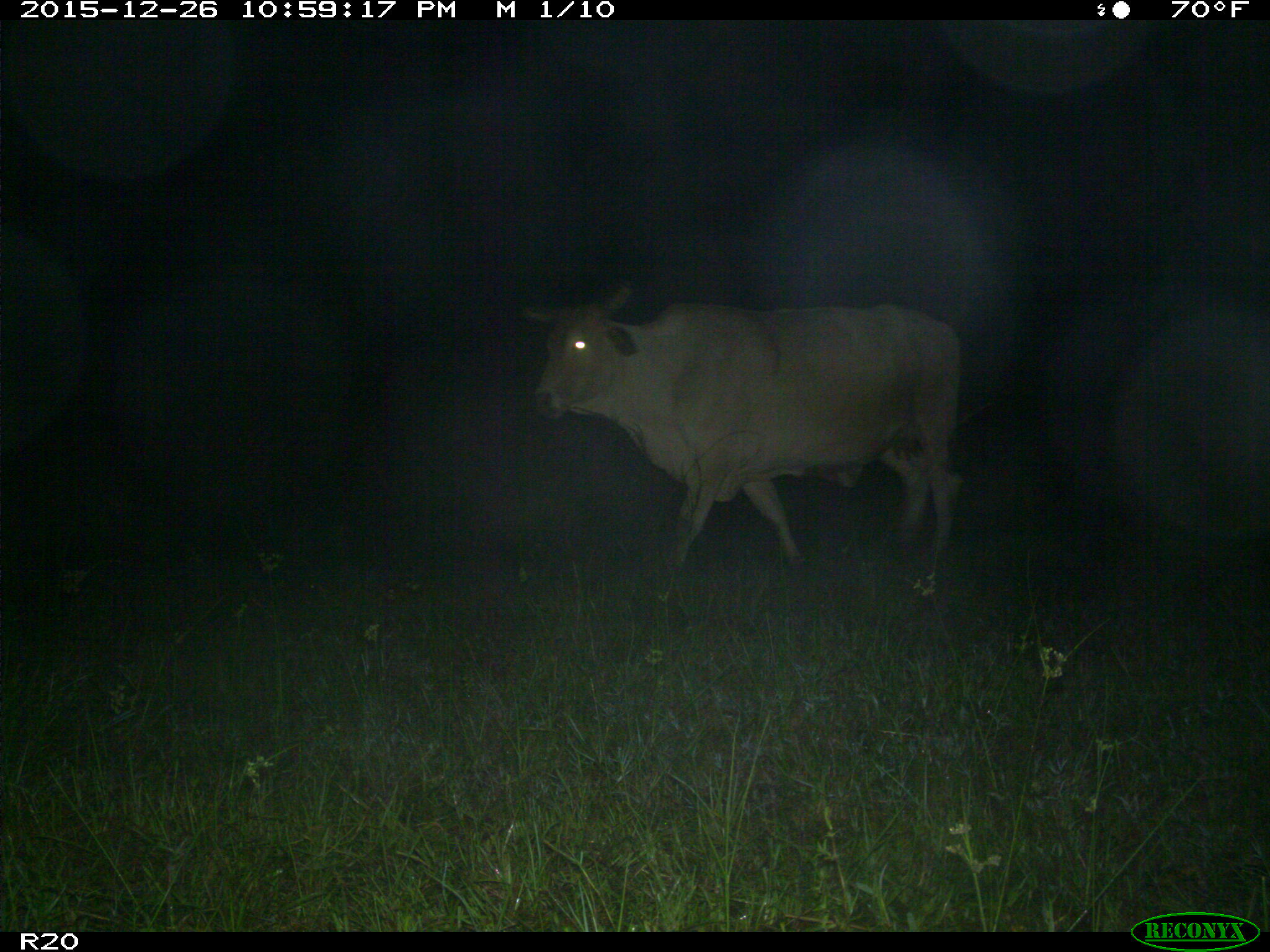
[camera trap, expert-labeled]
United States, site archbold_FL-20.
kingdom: Animalia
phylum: Chordata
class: Mammalia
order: Artiodactyla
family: Bovidae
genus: Bos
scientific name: Bos taurus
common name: domestic cow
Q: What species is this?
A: Bos taurus (domestic cow).